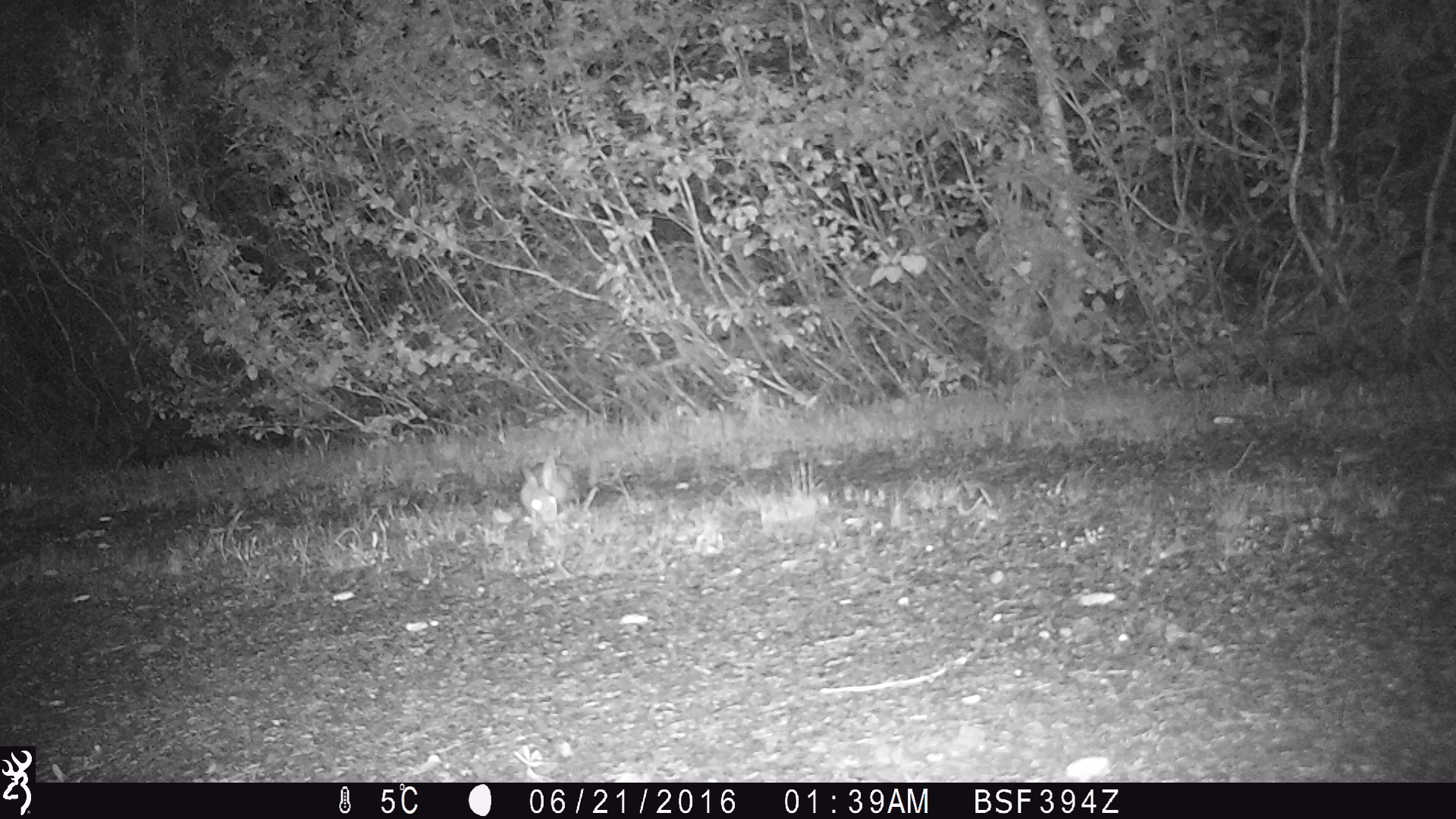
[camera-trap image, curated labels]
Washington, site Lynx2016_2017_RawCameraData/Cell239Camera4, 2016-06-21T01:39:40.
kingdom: Animalia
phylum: Chordata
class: Mammalia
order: Lagomorpha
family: Leporidae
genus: Lepus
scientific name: Lepus americanus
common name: snowshoe hare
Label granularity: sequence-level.